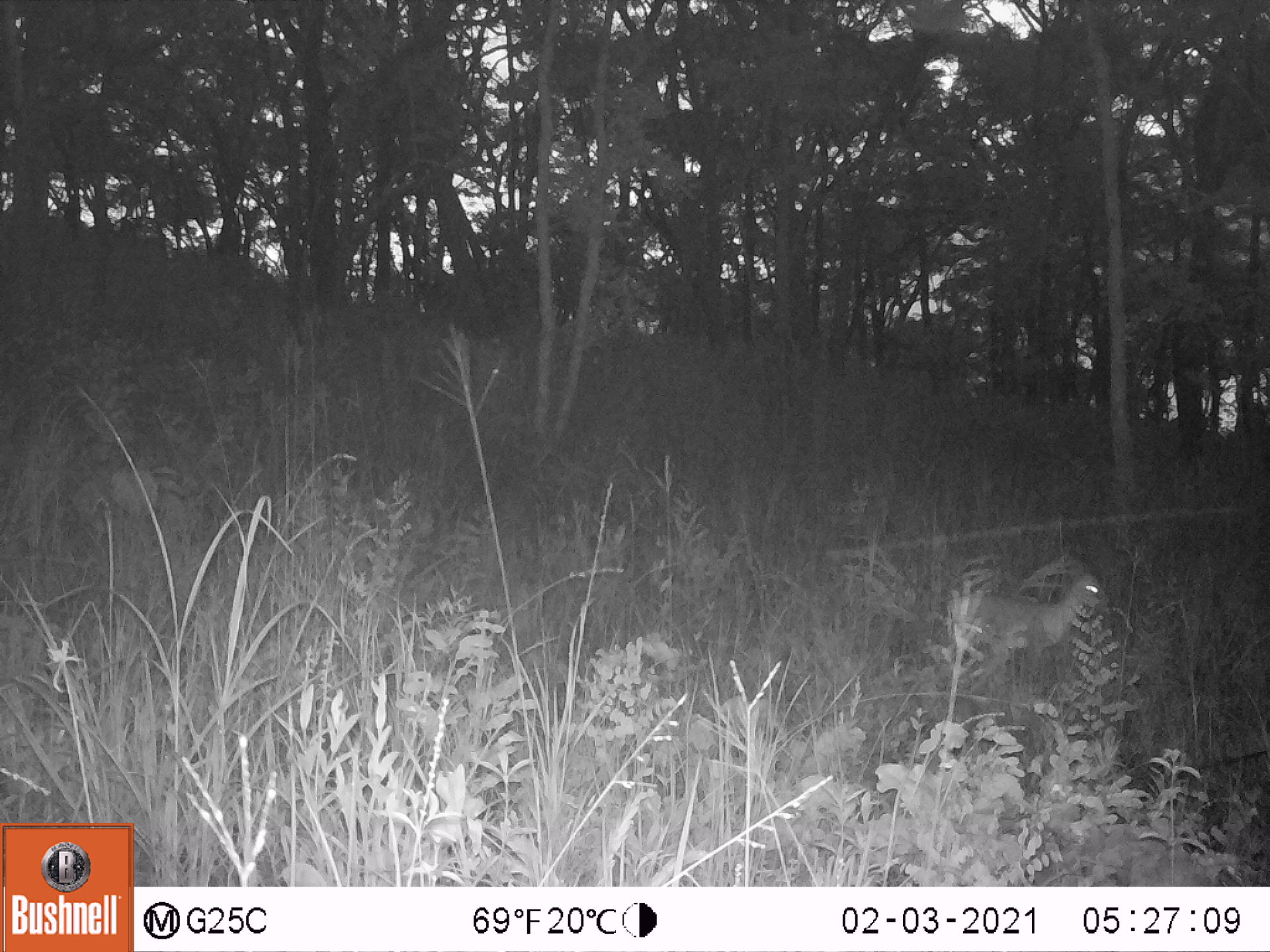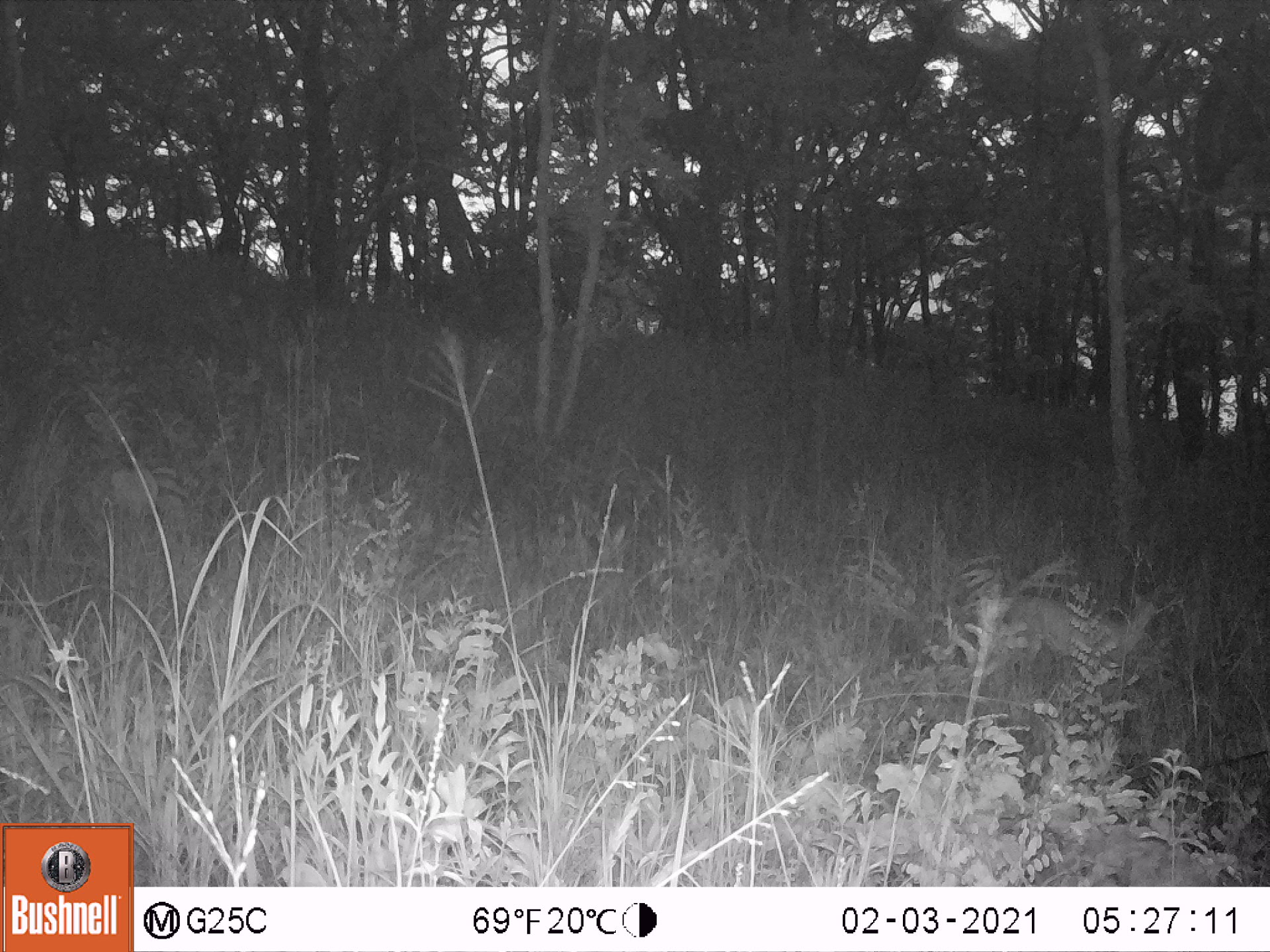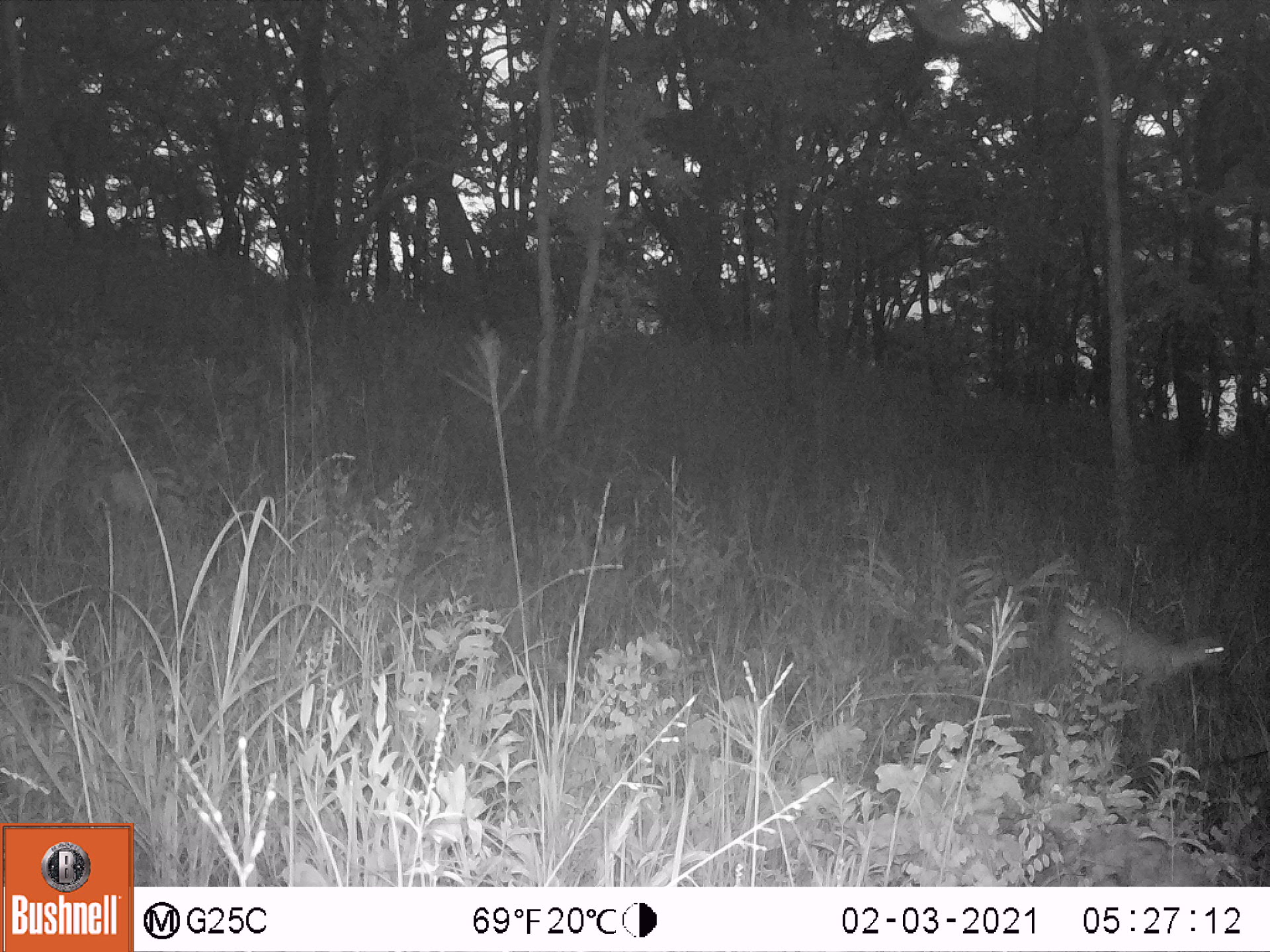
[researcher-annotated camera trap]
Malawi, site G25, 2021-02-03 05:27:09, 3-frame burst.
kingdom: Animalia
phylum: Chordata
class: Mammalia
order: Artiodactyla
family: Bovidae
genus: Sylvicapra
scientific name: Sylvicapra grimmia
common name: common duiker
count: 1